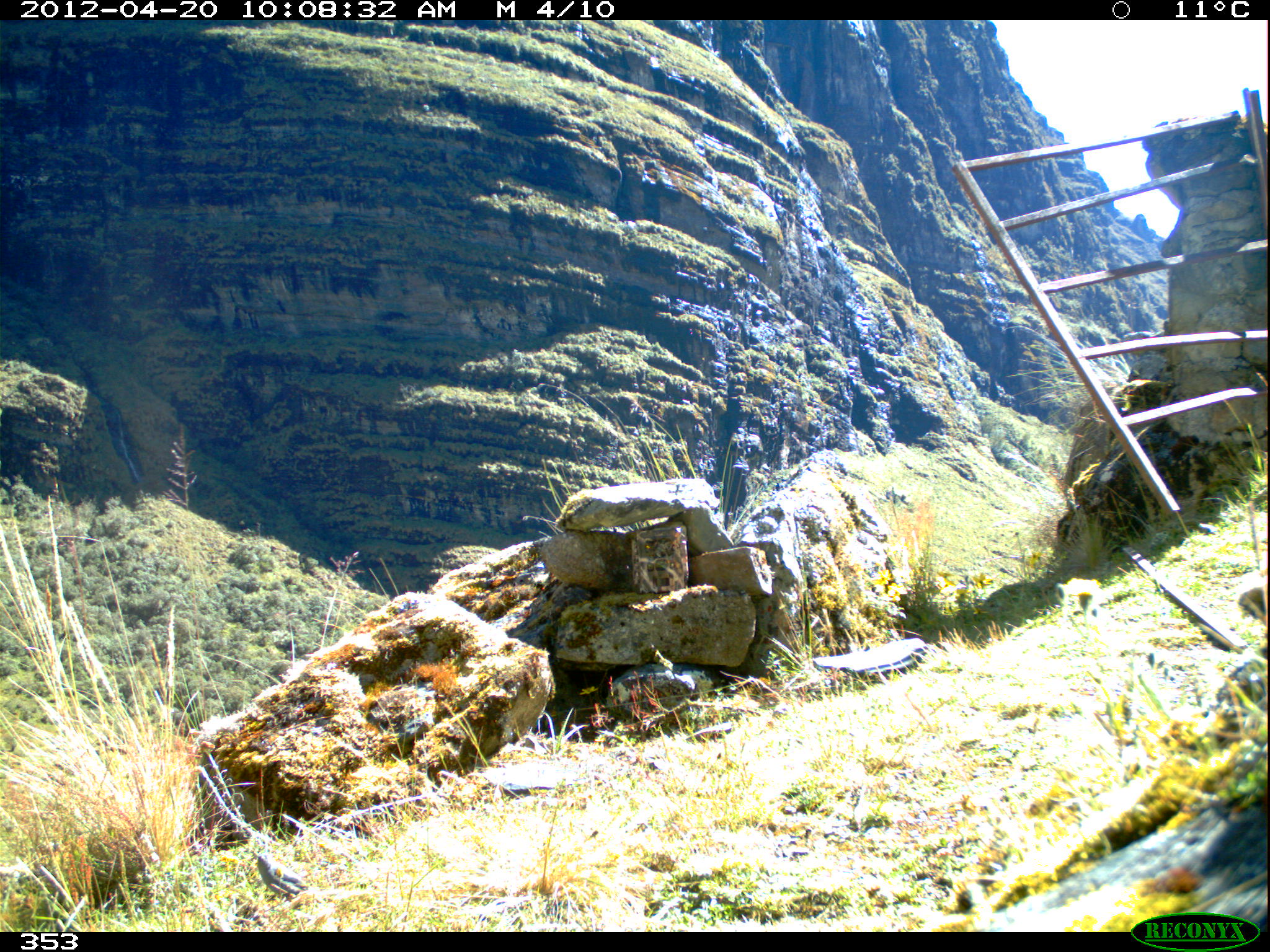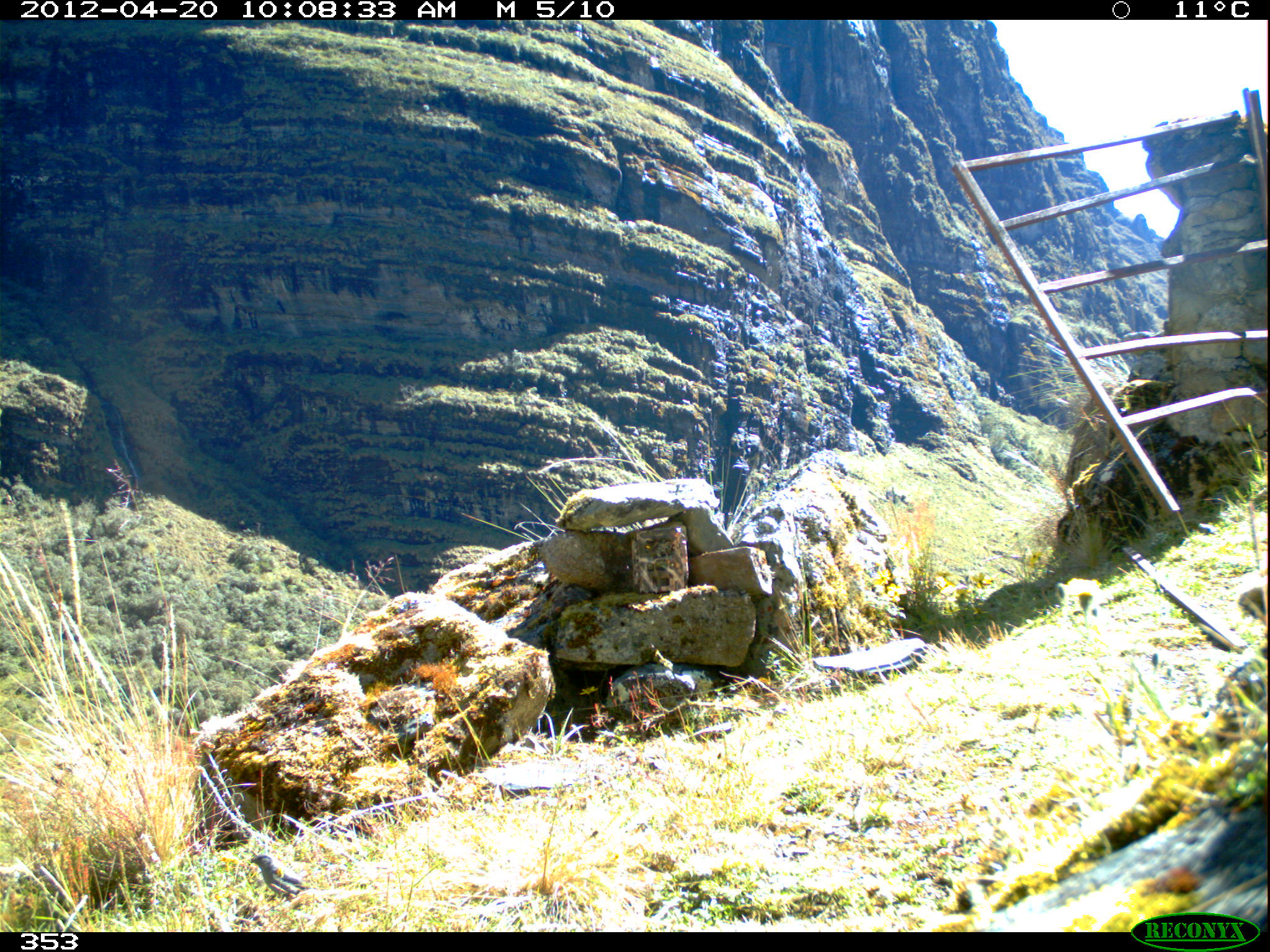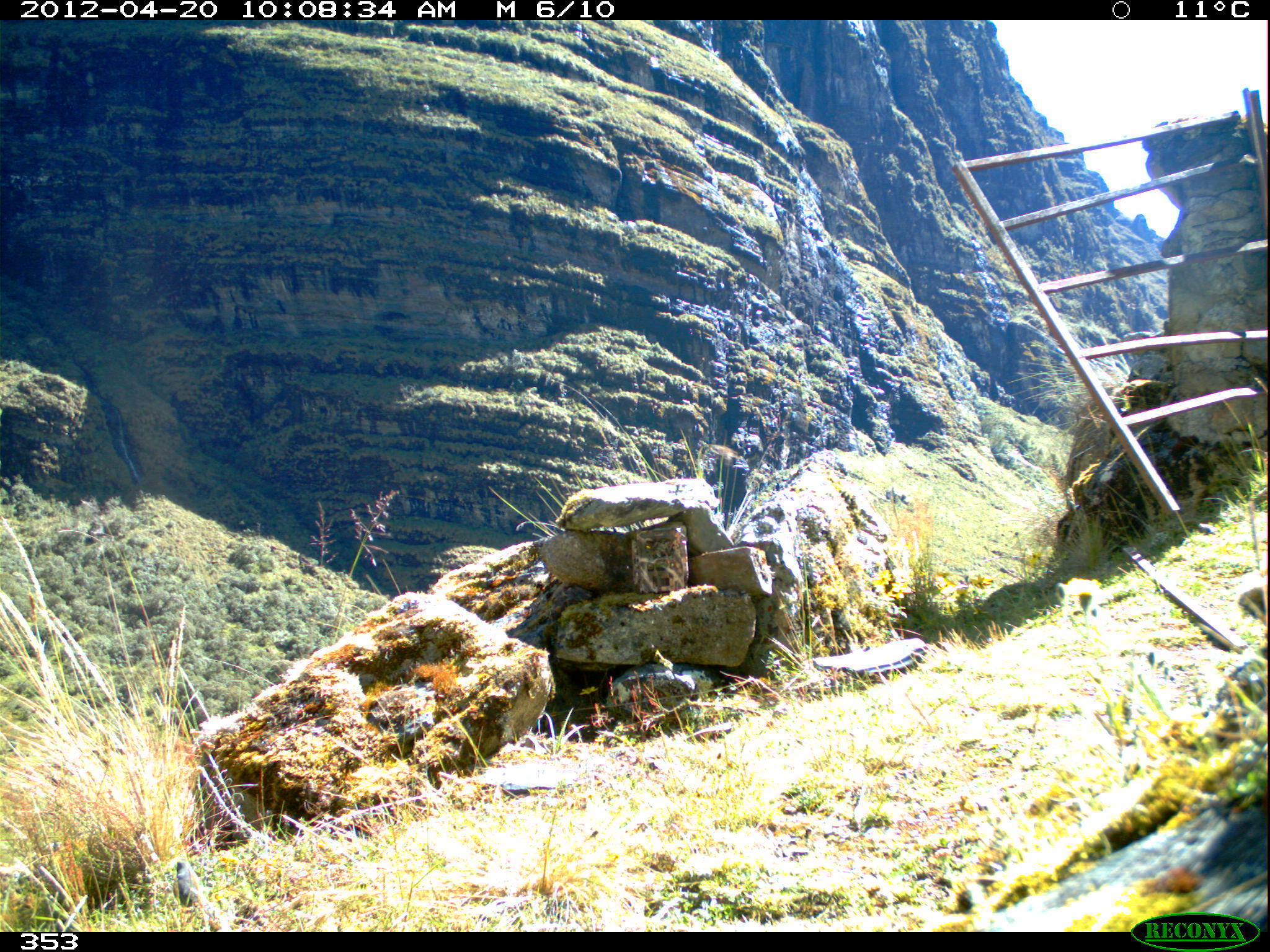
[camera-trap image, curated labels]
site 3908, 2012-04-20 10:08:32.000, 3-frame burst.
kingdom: Animalia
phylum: Chordata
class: Aves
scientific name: Aves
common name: bird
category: unknown bird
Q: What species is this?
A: Unknown bird (bird) (Aves).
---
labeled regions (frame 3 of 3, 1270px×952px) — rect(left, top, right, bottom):
unknown bird: rect(170, 856, 214, 922)